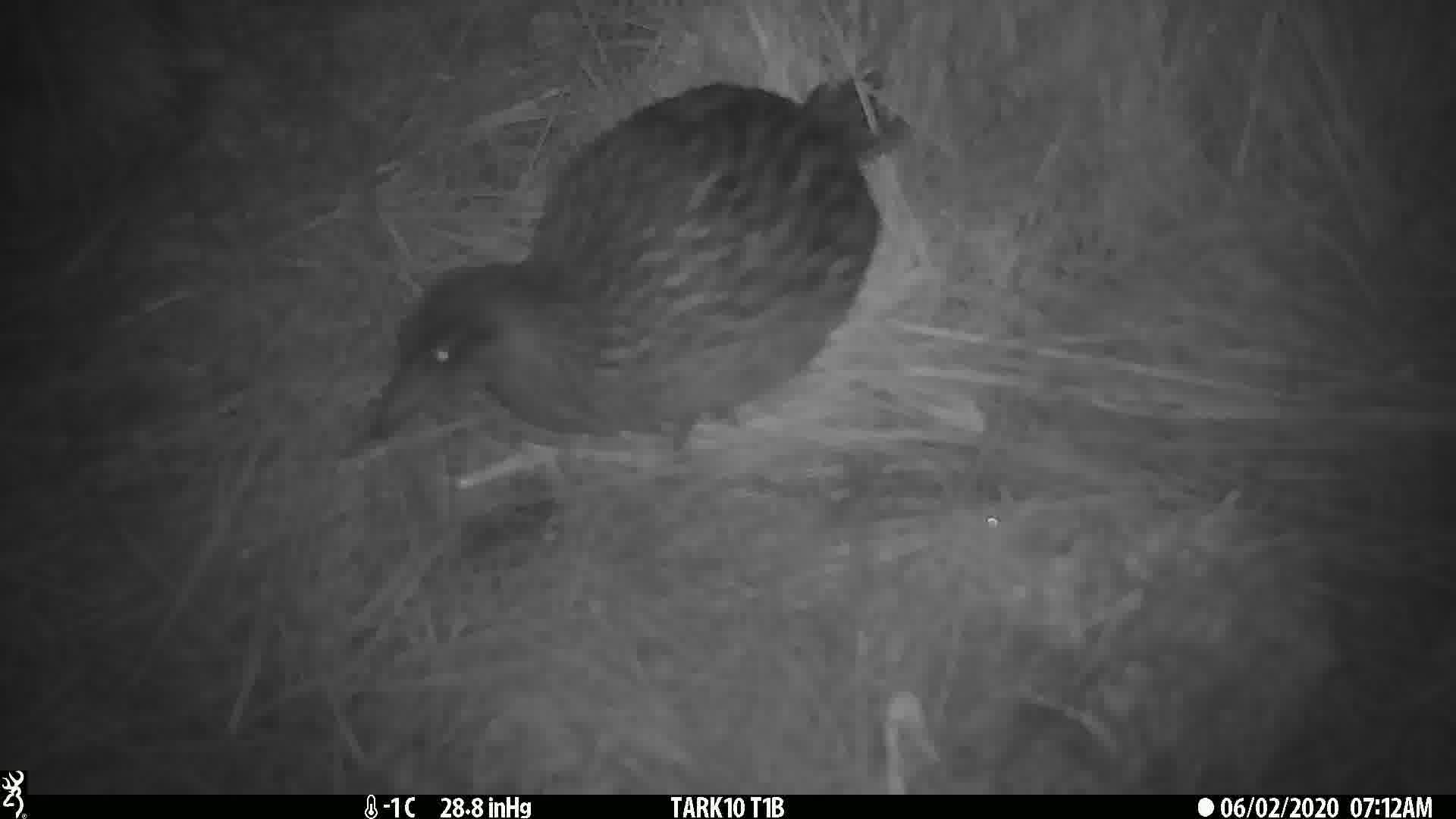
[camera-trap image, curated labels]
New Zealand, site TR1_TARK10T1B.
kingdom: Animalia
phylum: Chordata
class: Aves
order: Gruiformes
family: Rallidae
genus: Gallirallus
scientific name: Gallirallus australis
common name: weka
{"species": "weka (Gallirallus australis)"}